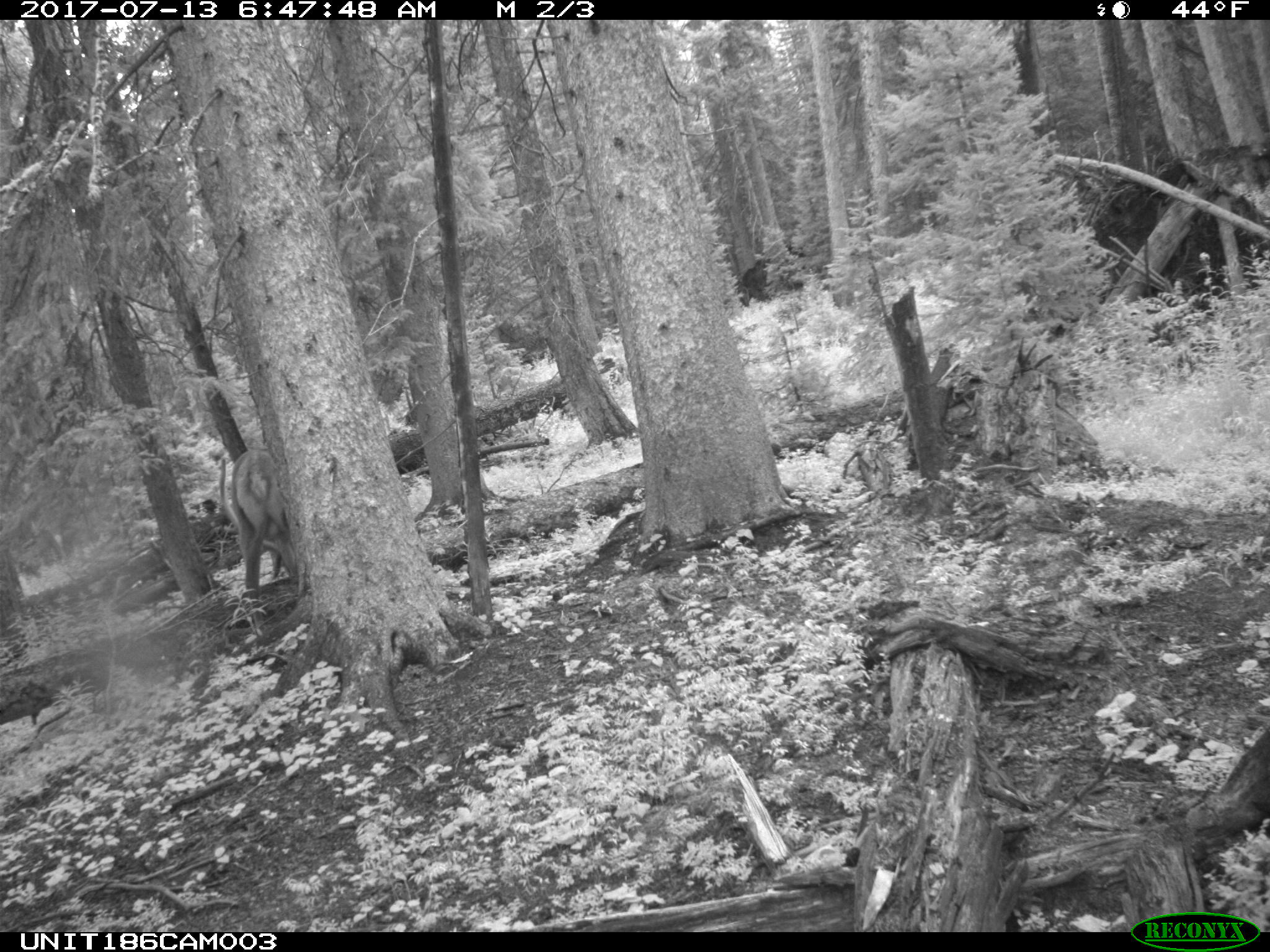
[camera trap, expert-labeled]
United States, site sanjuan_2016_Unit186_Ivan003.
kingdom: Animalia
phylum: Chordata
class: Mammalia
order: Artiodactyla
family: Cervidae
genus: Cervus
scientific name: Cervus elaphus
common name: red deer